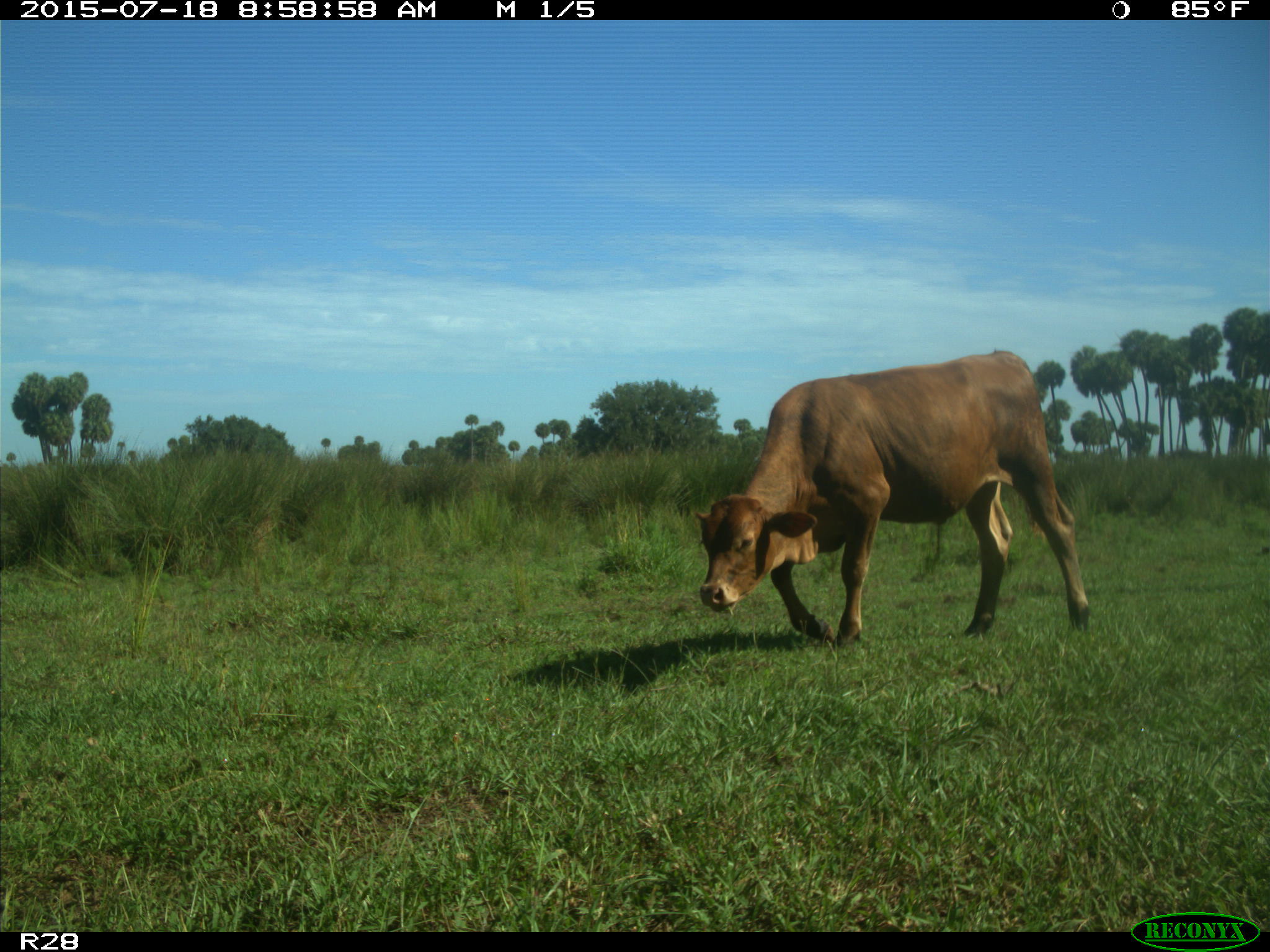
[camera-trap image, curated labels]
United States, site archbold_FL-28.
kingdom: Animalia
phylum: Chordata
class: Mammalia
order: Artiodactyla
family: Bovidae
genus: Bos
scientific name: Bos taurus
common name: domestic cow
Bos taurus (domestic cow).